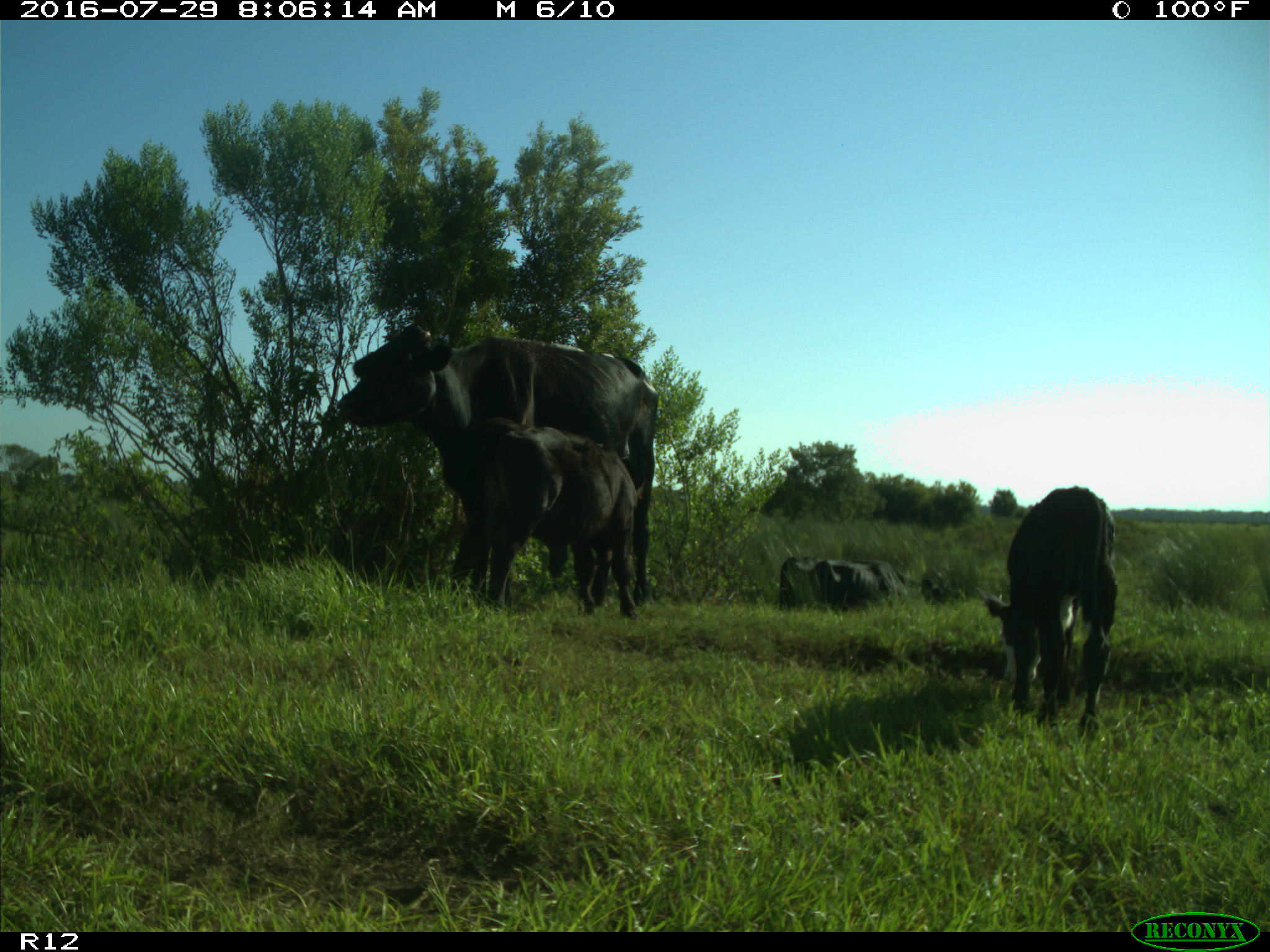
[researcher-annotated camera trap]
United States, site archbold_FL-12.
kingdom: Animalia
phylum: Chordata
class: Mammalia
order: Artiodactyla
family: Bovidae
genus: Bos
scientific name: Bos taurus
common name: domestic cow